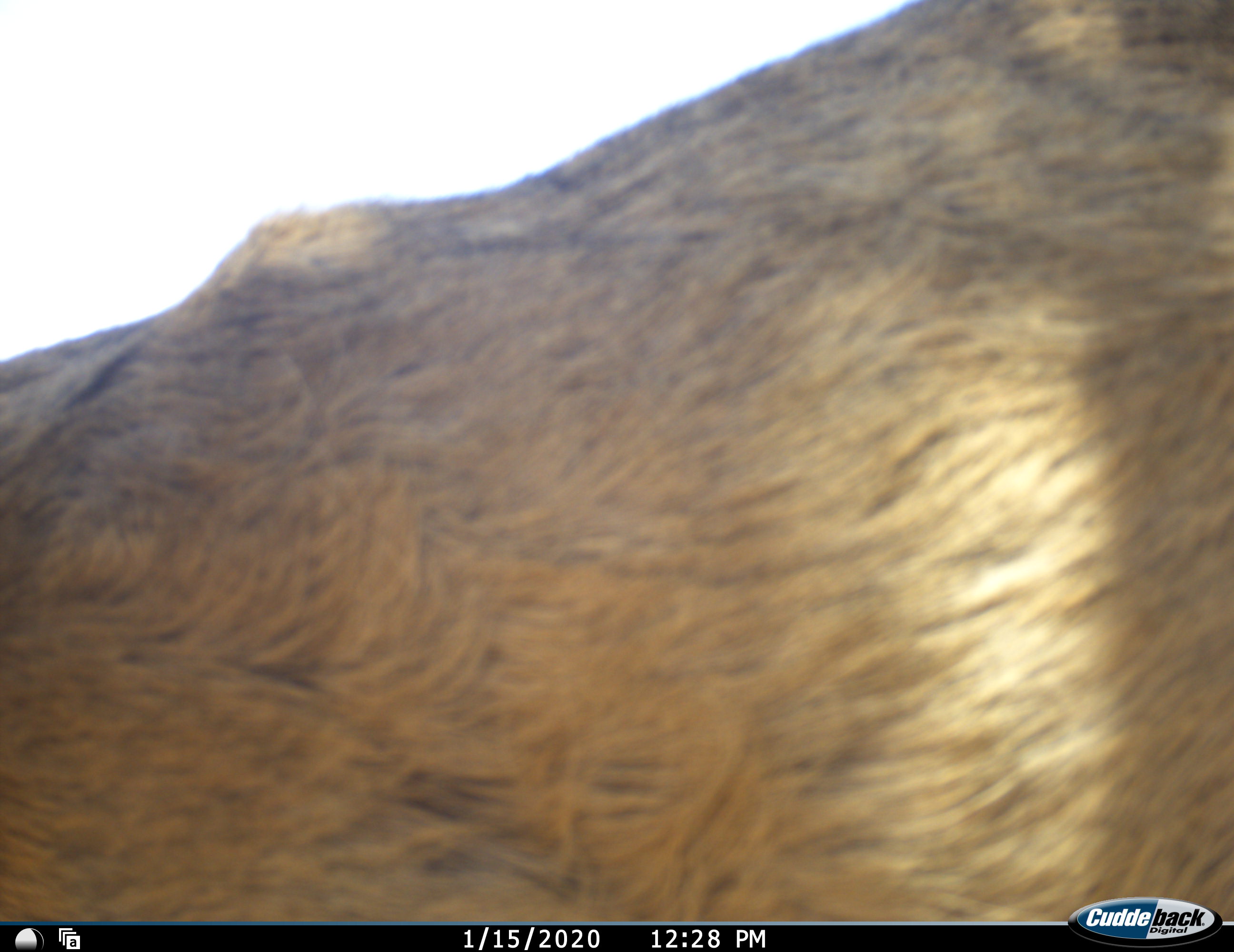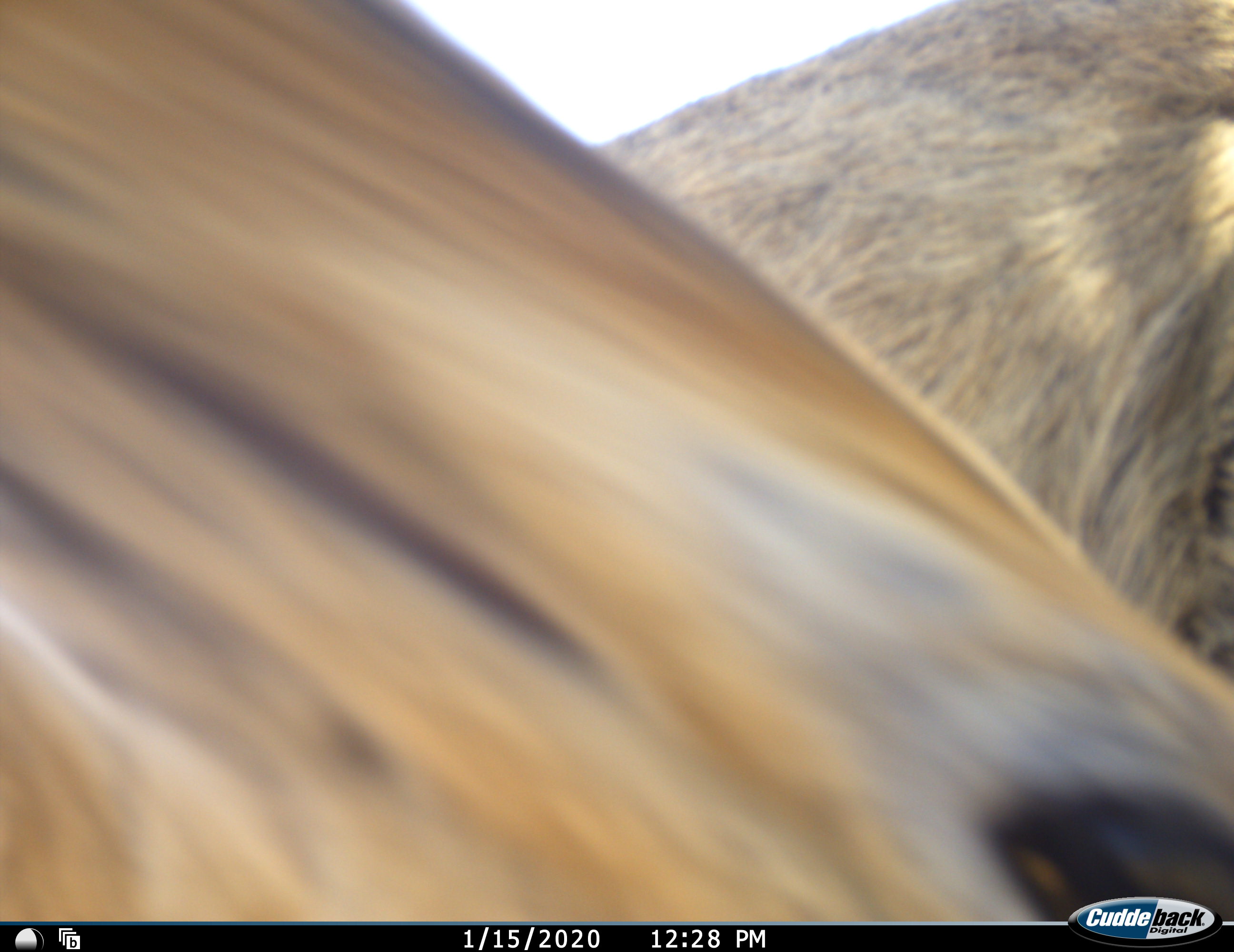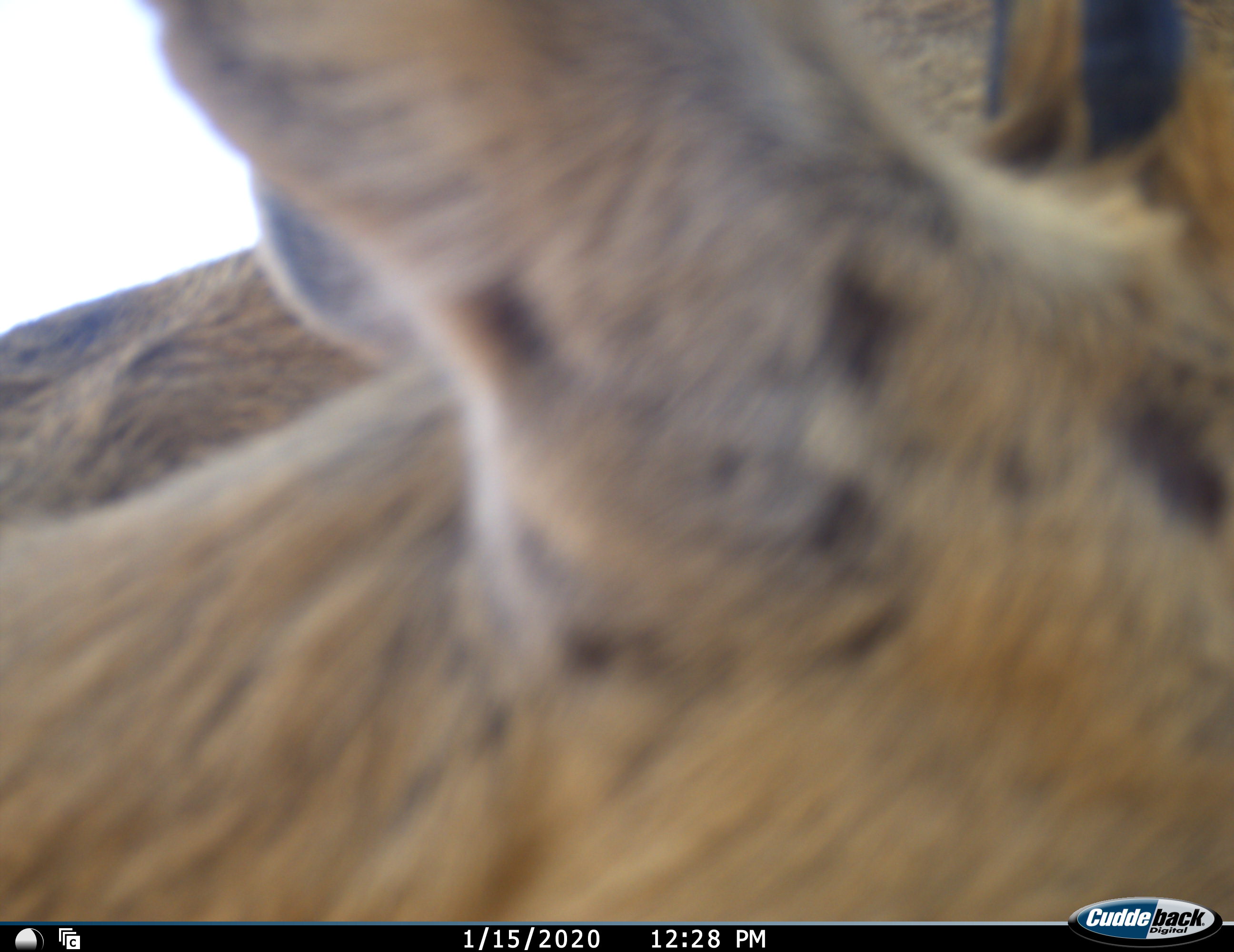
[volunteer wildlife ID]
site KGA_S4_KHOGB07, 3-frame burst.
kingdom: Animalia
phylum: Chordata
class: Mammalia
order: Artiodactyla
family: Bovidae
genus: Raphicerus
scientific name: Raphicerus campestris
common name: steenbok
Steenbok (Raphicerus campestris), count 2. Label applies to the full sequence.